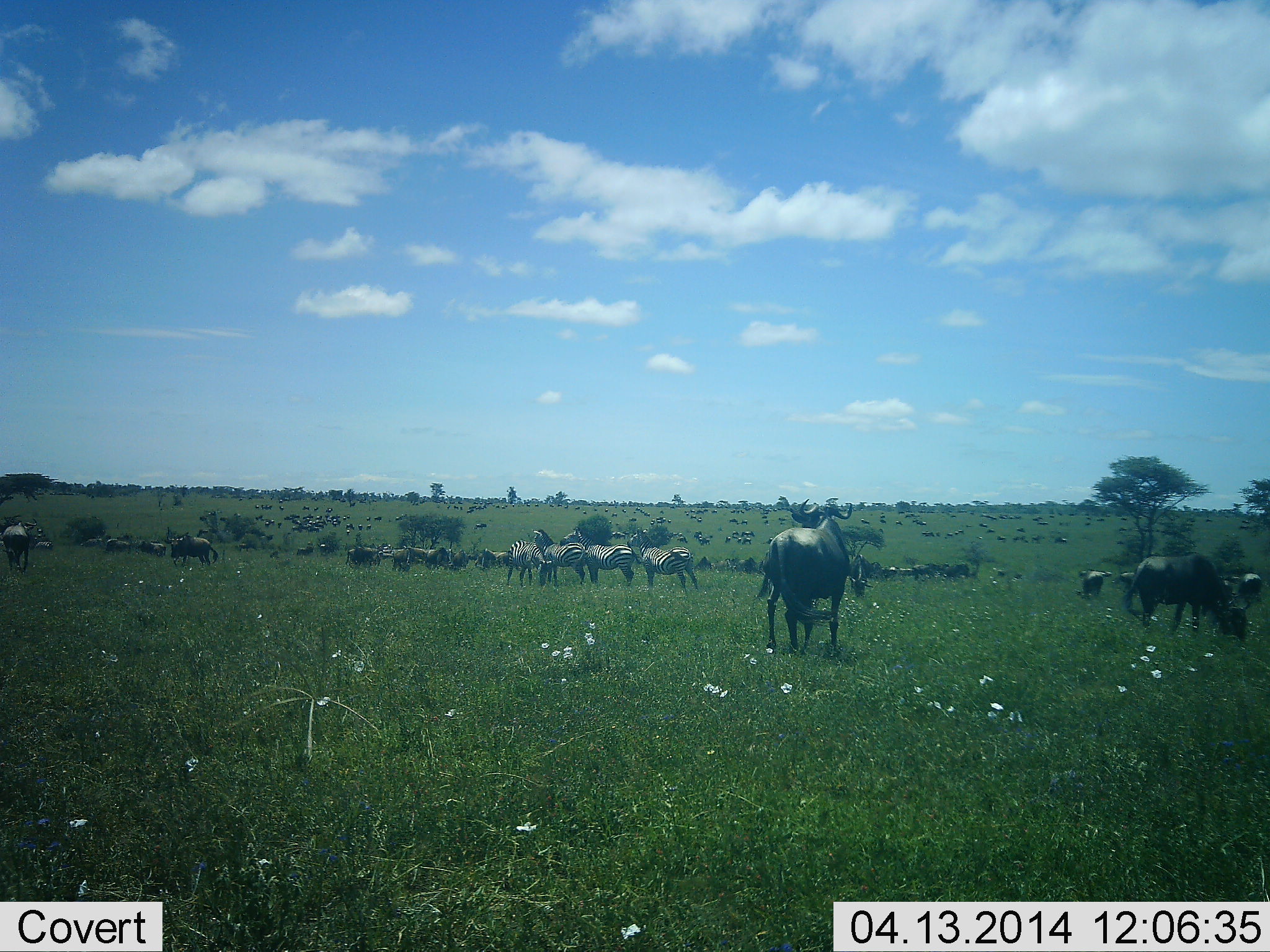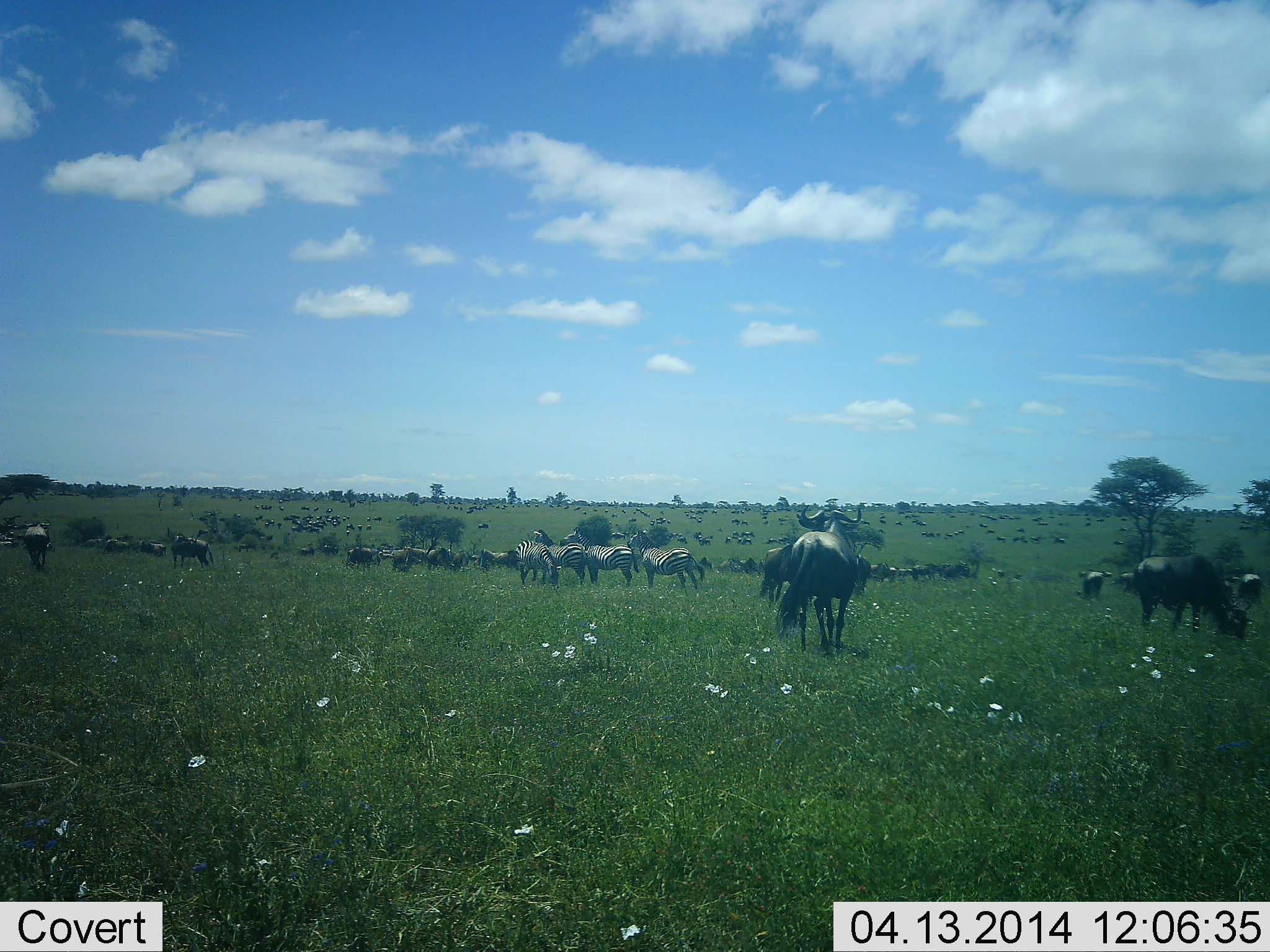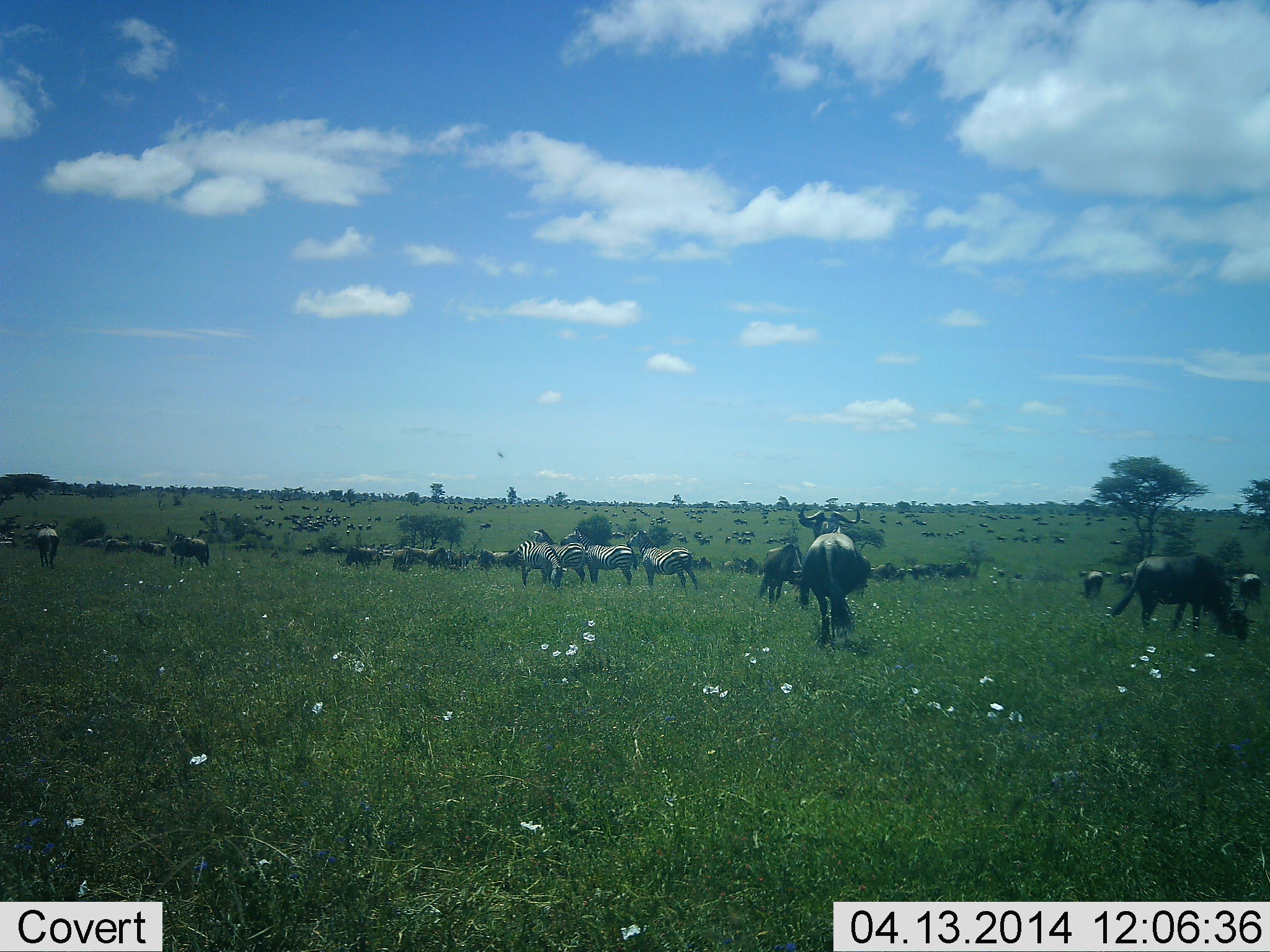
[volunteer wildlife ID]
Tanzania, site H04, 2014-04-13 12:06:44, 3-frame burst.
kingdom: Animalia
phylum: Chordata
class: Mammalia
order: Artiodactyla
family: Bovidae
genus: Connochaetes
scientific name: Connochaetes taurinus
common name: blue wildebeest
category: wildebeest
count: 11-50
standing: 70%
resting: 0%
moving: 70%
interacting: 0%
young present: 0%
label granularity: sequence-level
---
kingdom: Animalia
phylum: Chordata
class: Mammalia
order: Perissodactyla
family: Equidae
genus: Equus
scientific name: Equus quagga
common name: plains zebra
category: zebra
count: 5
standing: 100%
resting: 0%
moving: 18%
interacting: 9%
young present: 0%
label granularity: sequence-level